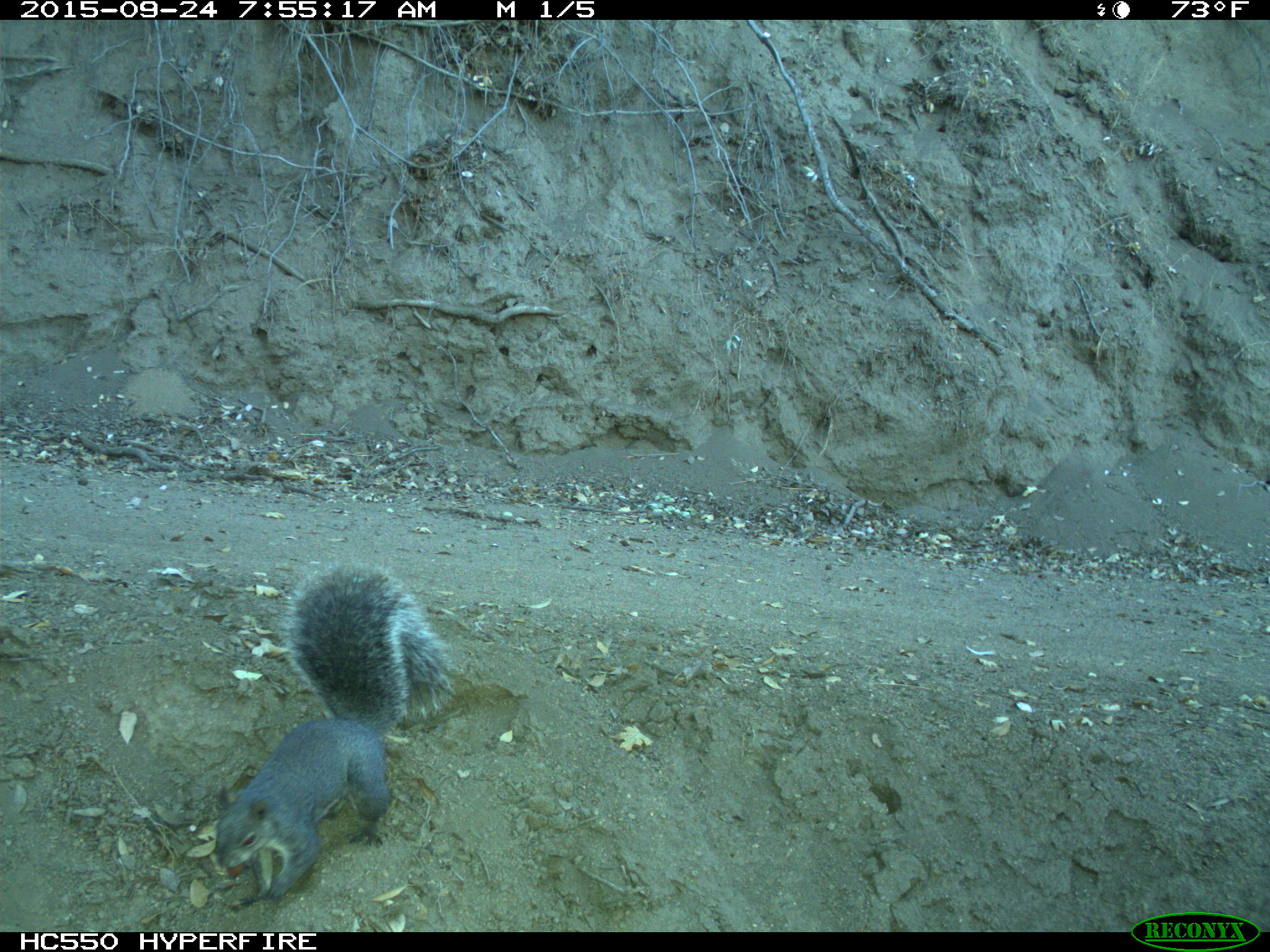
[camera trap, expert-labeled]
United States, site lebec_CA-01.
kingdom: Animalia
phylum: Chordata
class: Mammalia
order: Rodentia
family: Sciuridae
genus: Sciurus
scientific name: Sciurus carolinensis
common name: eastern gray squirrel